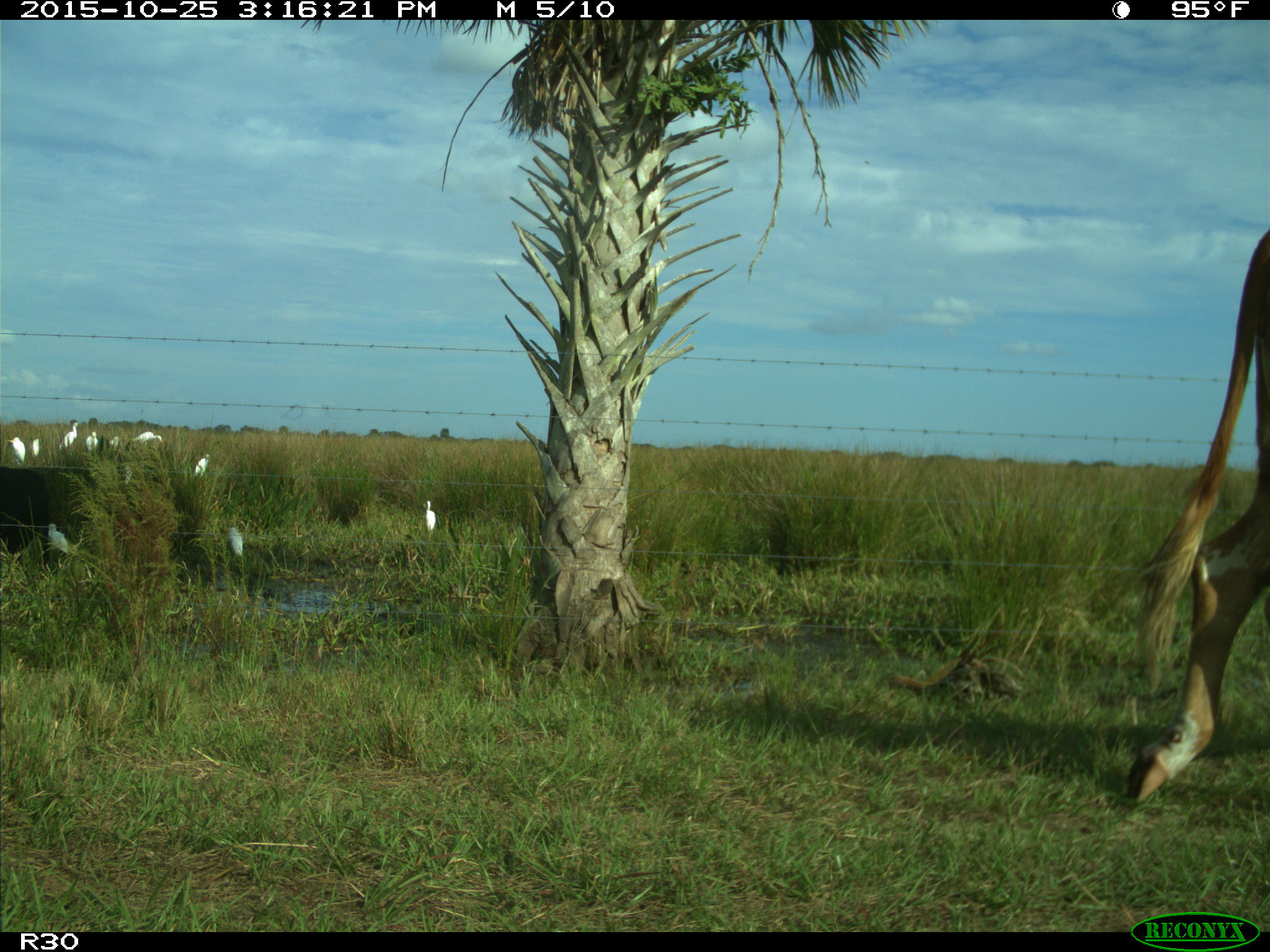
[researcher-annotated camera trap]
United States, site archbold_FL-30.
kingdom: Animalia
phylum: Chordata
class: Mammalia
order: Artiodactyla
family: Bovidae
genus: Bos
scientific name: Bos taurus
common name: domestic cow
Bos taurus (domestic cow).